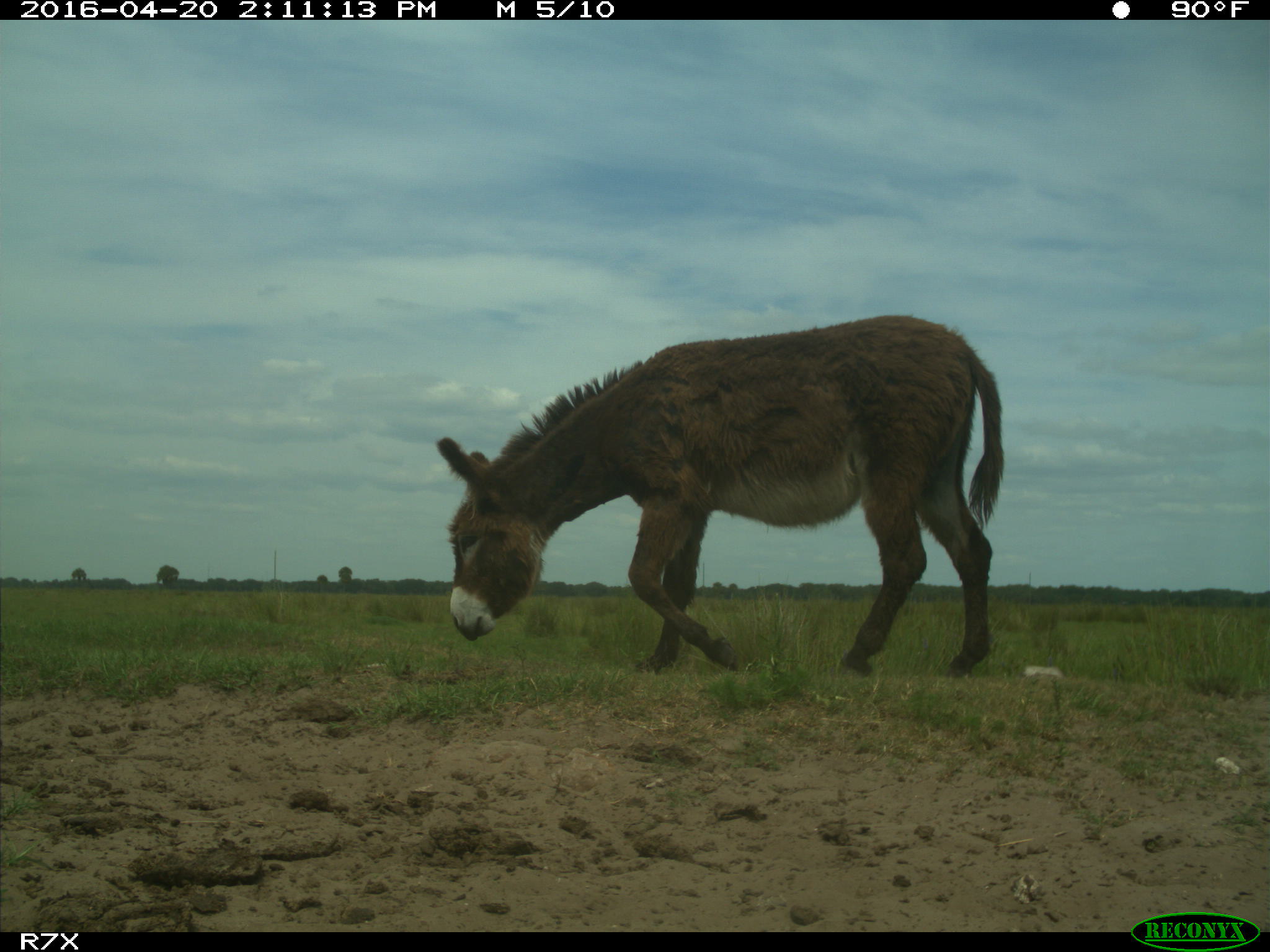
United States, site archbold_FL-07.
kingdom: Animalia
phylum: Chordata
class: Mammalia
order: Artiodactyla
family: Bovidae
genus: Bos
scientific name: Bos taurus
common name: domestic cow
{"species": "Bos taurus (domestic cow)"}